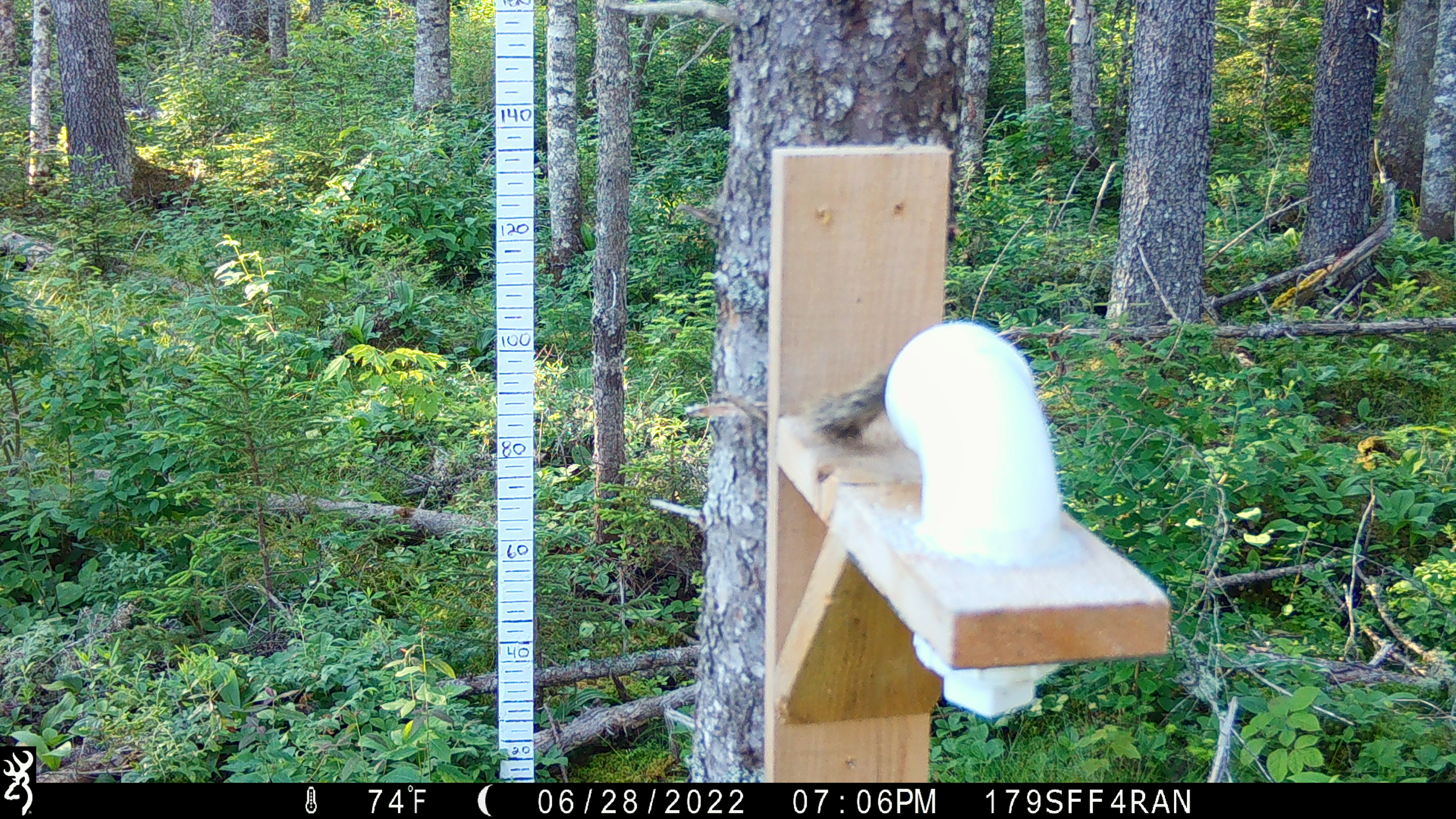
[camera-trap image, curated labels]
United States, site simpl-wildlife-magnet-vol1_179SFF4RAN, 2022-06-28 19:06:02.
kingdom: Animalia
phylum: Chordata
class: Mammalia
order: Rodentia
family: Sciuridae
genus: Tamiasciurus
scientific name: Tamiasciurus hudsonicus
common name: red squirrel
Red squirrel (Tamiasciurus hudsonicus).